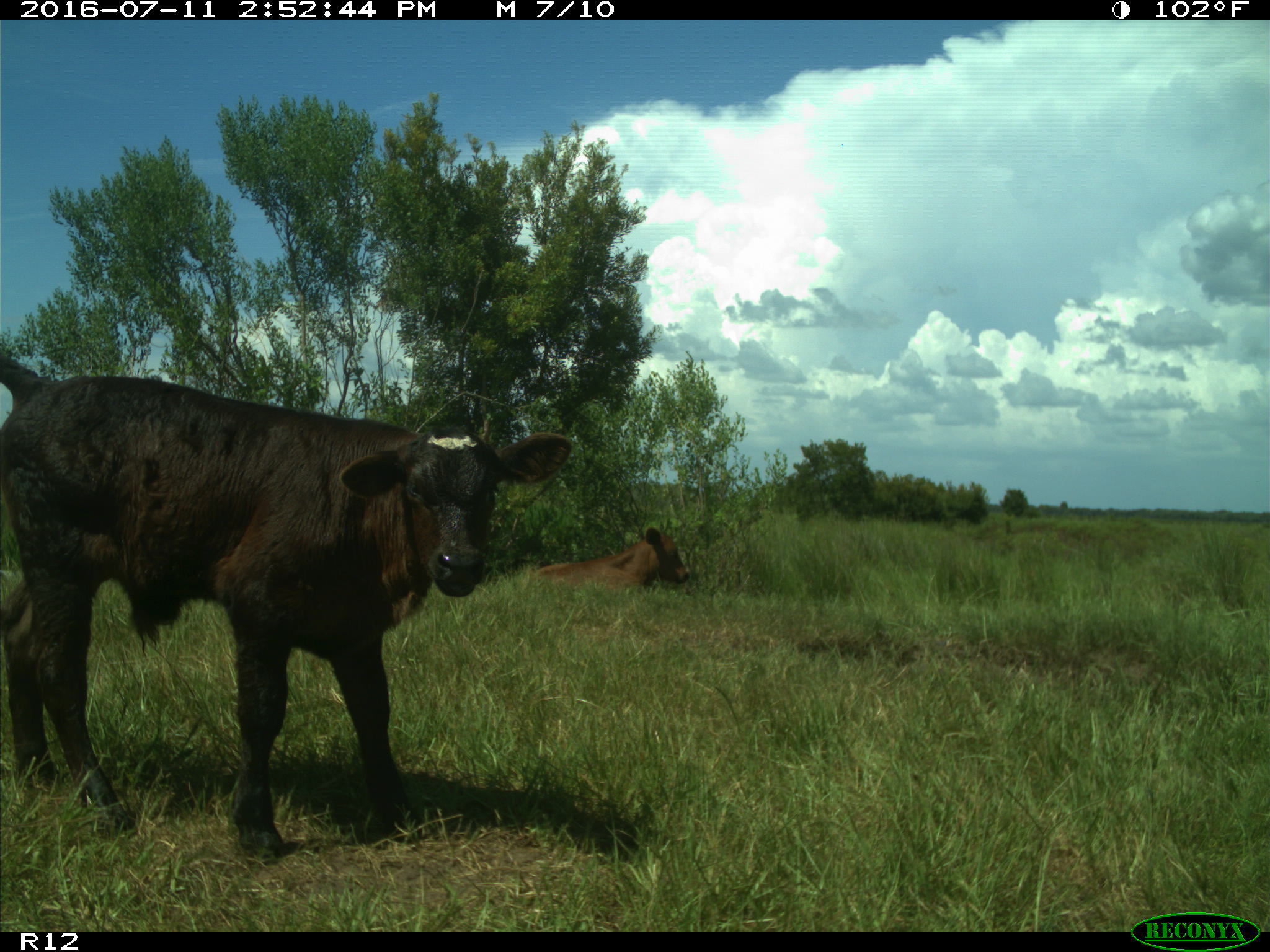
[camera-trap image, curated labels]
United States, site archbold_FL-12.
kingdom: Animalia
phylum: Chordata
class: Mammalia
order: Artiodactyla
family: Bovidae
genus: Bos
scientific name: Bos taurus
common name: domestic cow